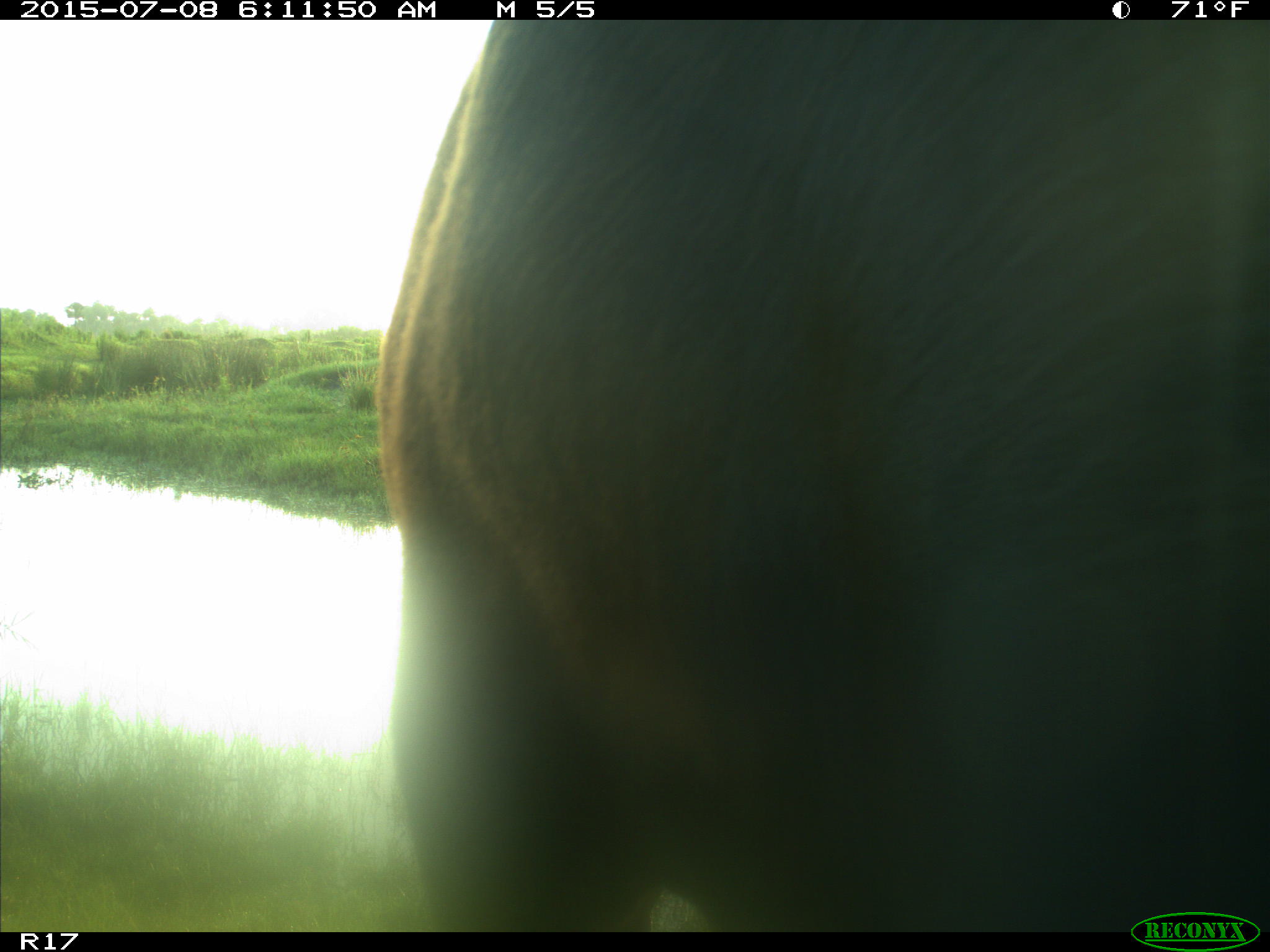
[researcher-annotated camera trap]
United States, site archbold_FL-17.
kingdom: Animalia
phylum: Chordata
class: Mammalia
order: Artiodactyla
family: Bovidae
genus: Bos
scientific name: Bos taurus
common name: domestic cow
Bos taurus (domestic cow).